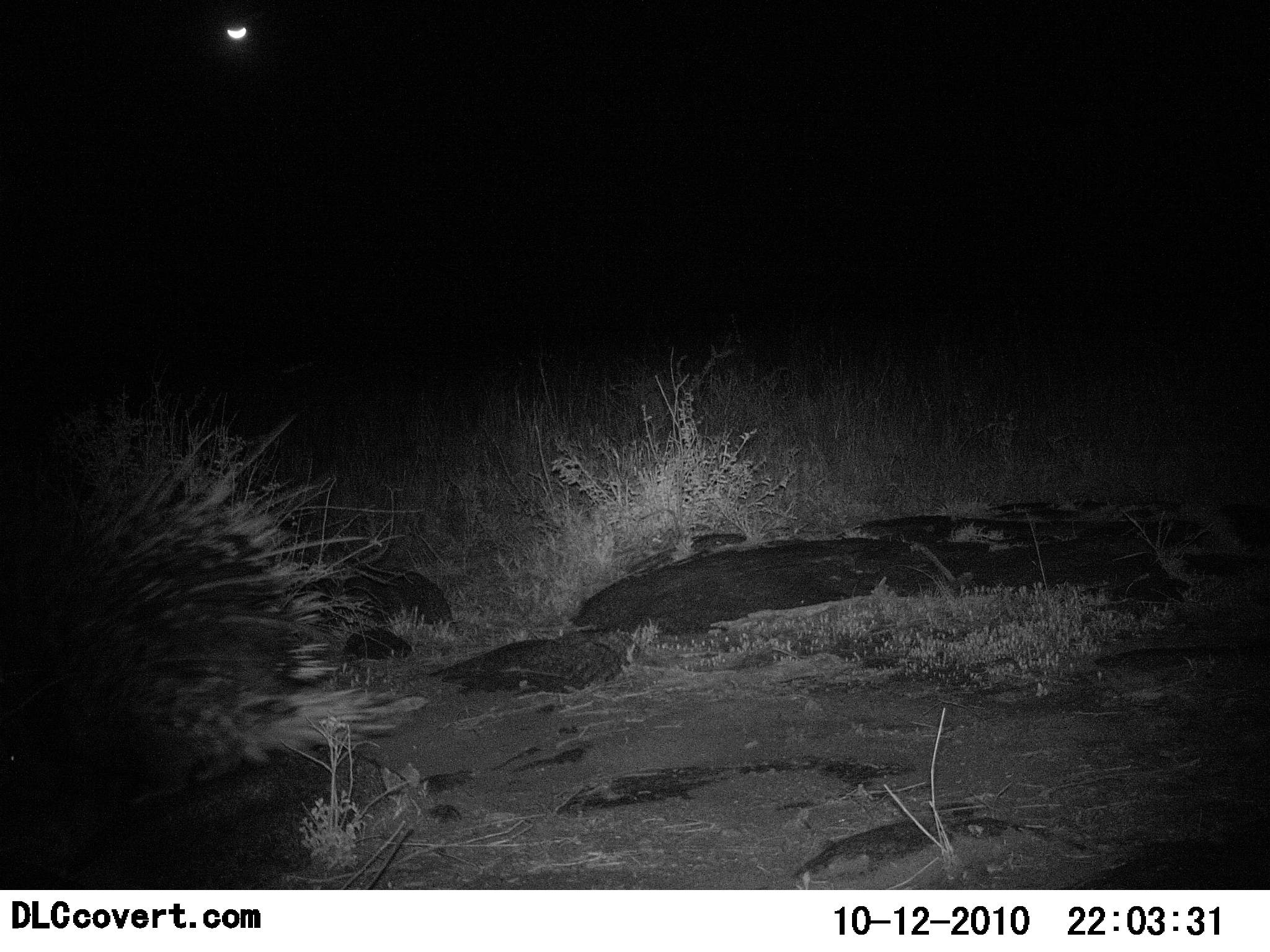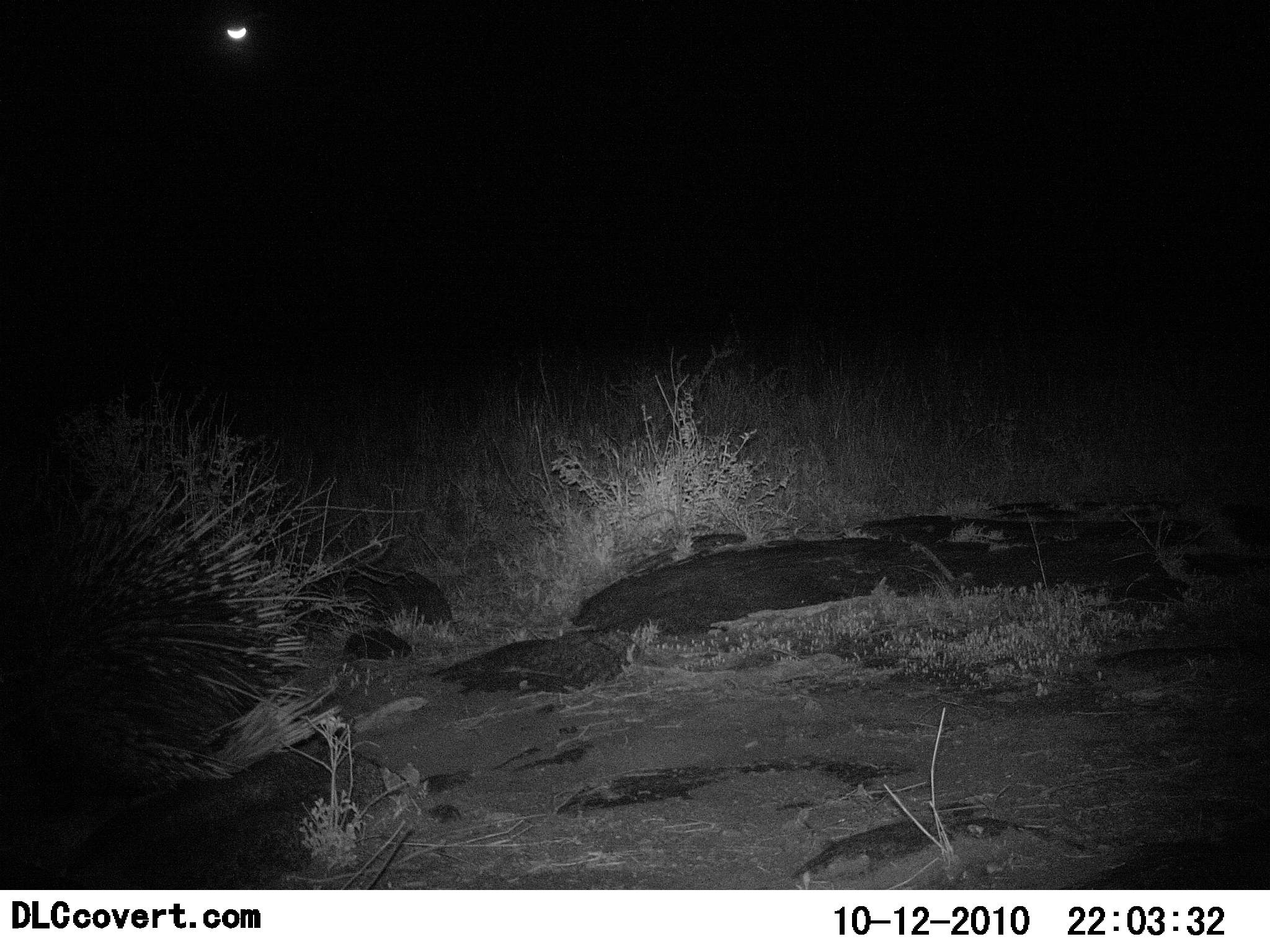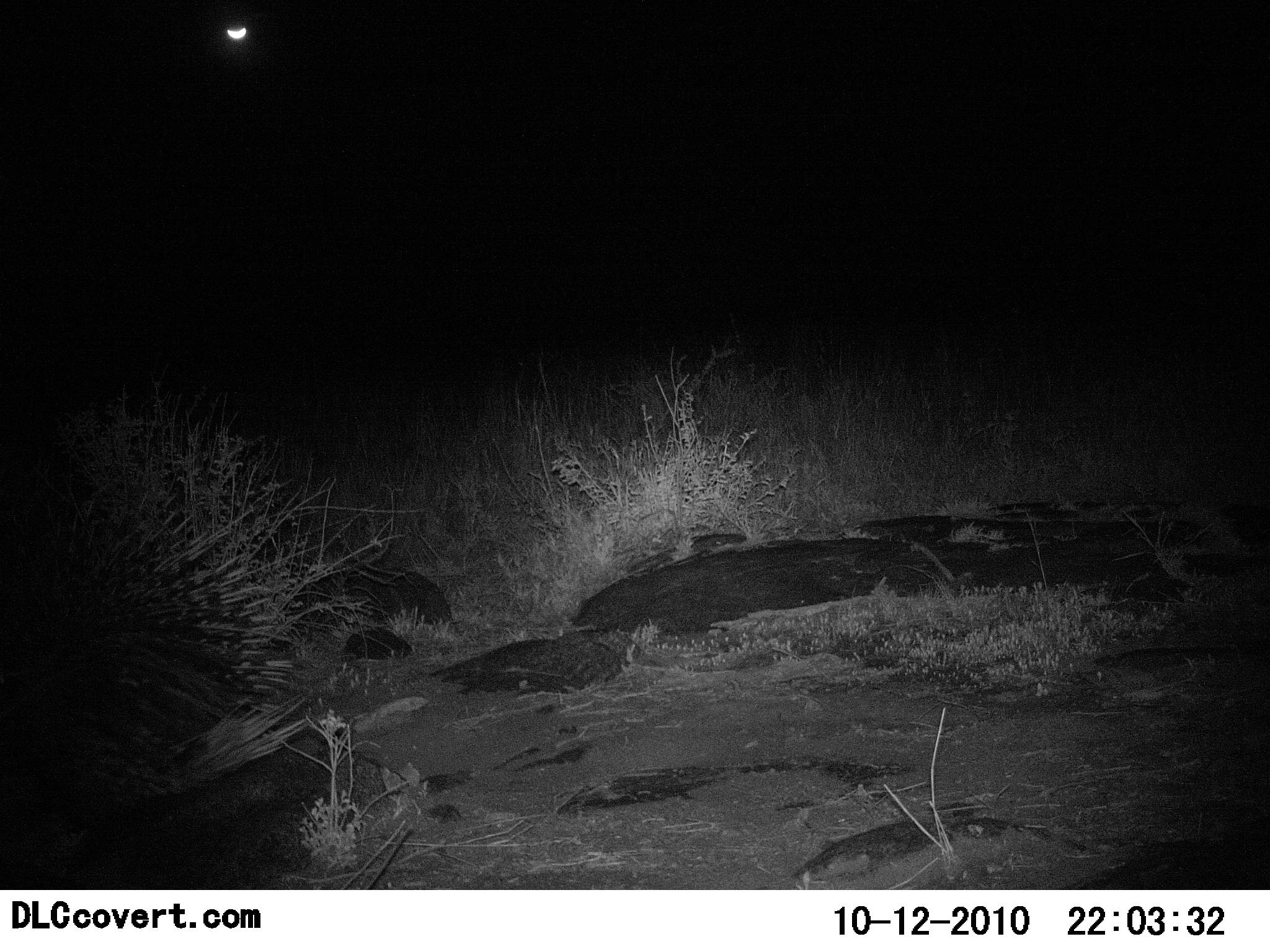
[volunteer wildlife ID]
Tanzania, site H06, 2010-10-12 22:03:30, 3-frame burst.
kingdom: Animalia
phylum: Chordata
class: Mammalia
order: Rodentia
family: Hystricidae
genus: Hystrix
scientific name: Hystrix cristata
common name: crested porcupine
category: porcupine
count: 1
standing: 15%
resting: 8%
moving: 77%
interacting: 0%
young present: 0%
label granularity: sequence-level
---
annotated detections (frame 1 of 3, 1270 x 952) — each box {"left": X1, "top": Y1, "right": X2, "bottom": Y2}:
animal: {"left": 0, "top": 415, "right": 428, "bottom": 891}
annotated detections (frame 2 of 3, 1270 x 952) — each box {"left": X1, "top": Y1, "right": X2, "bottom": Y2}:
animal: {"left": 0, "top": 455, "right": 350, "bottom": 890}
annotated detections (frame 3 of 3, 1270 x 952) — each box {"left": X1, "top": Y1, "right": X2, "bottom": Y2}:
animal: {"left": 0, "top": 453, "right": 324, "bottom": 891}